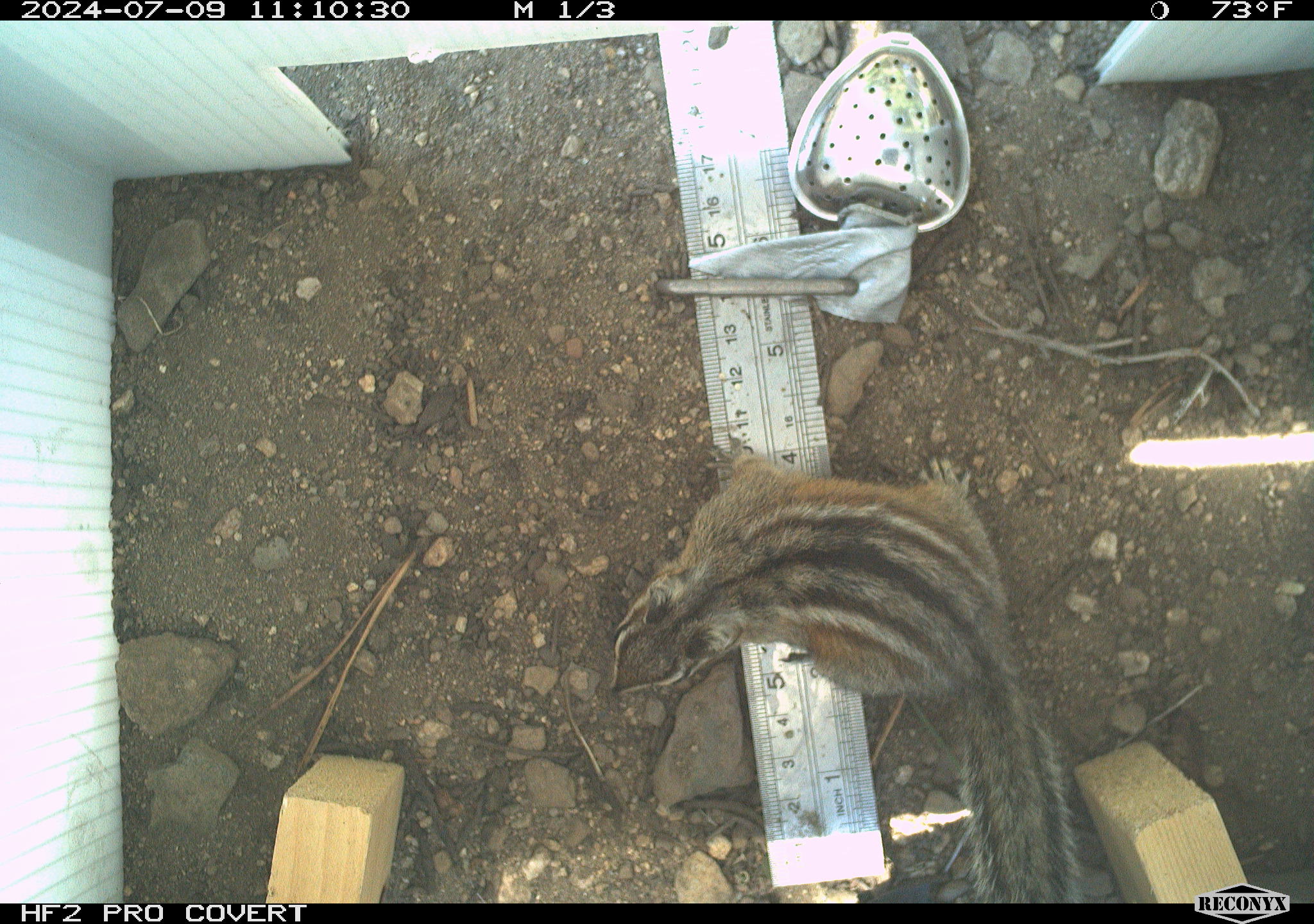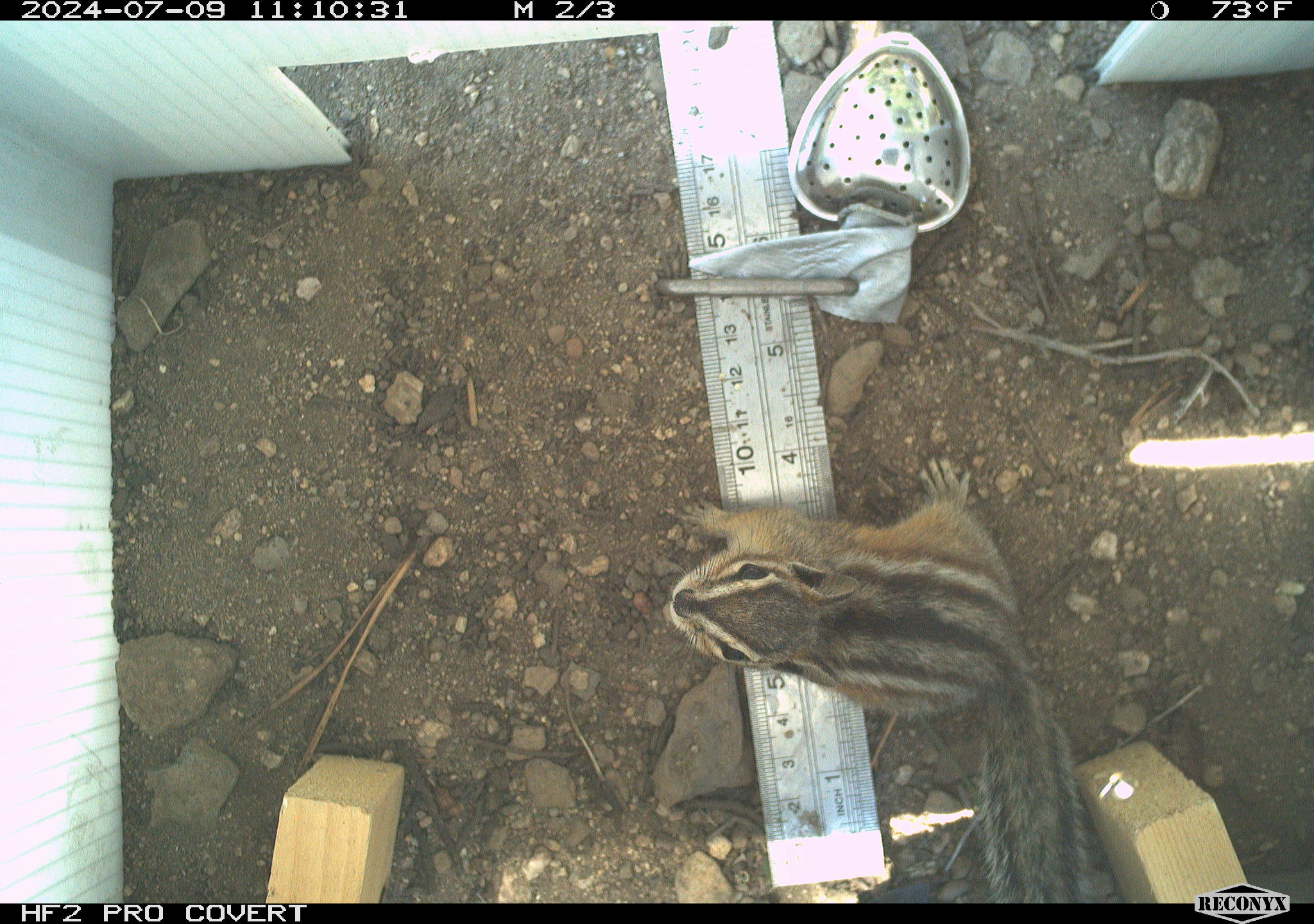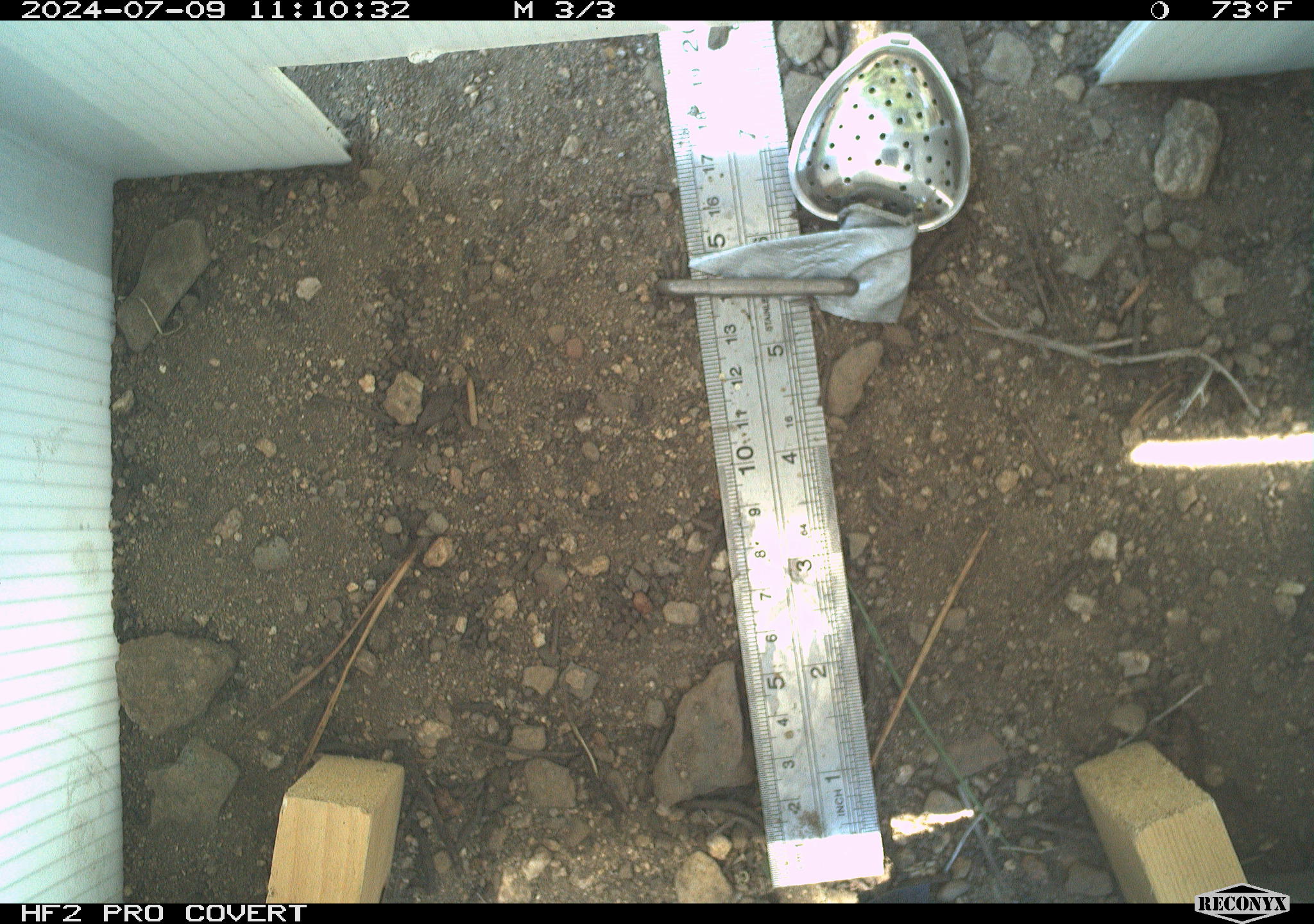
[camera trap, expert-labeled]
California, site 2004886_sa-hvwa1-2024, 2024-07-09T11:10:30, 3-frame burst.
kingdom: Animalia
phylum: Chordata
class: Mammalia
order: Rodentia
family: Sciuridae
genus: Neotamias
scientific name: Neotamias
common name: western chipmunks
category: neotamias species